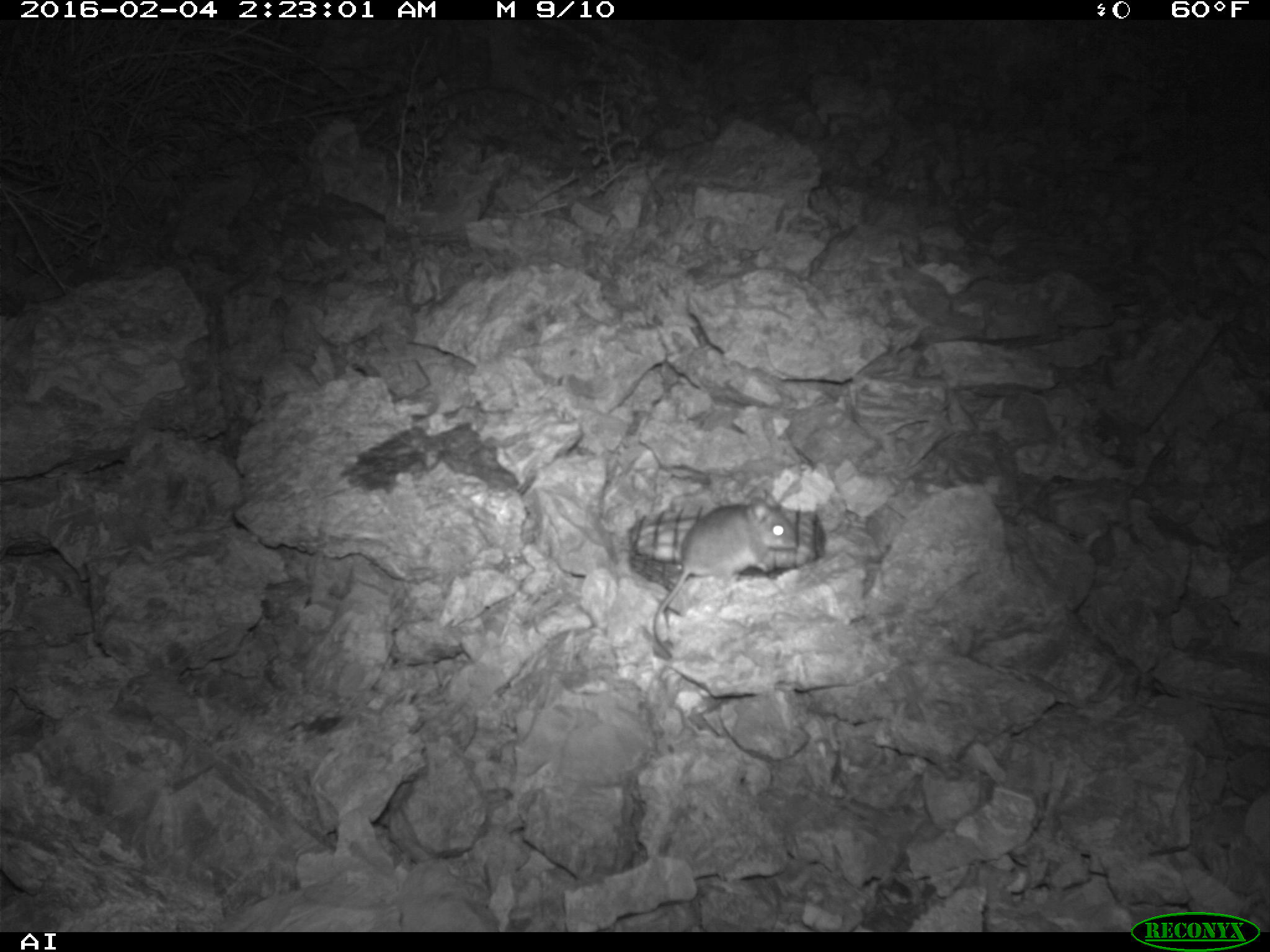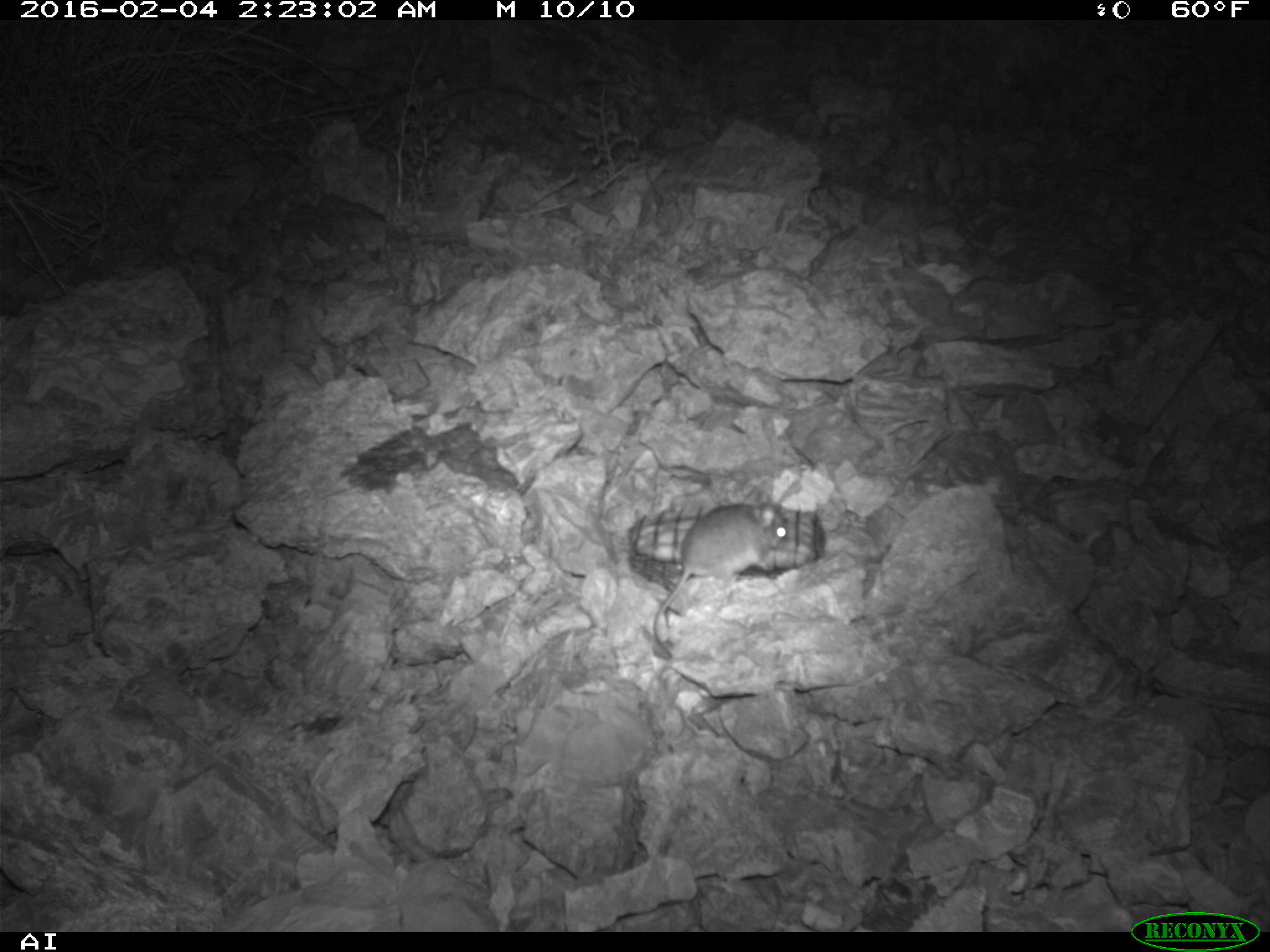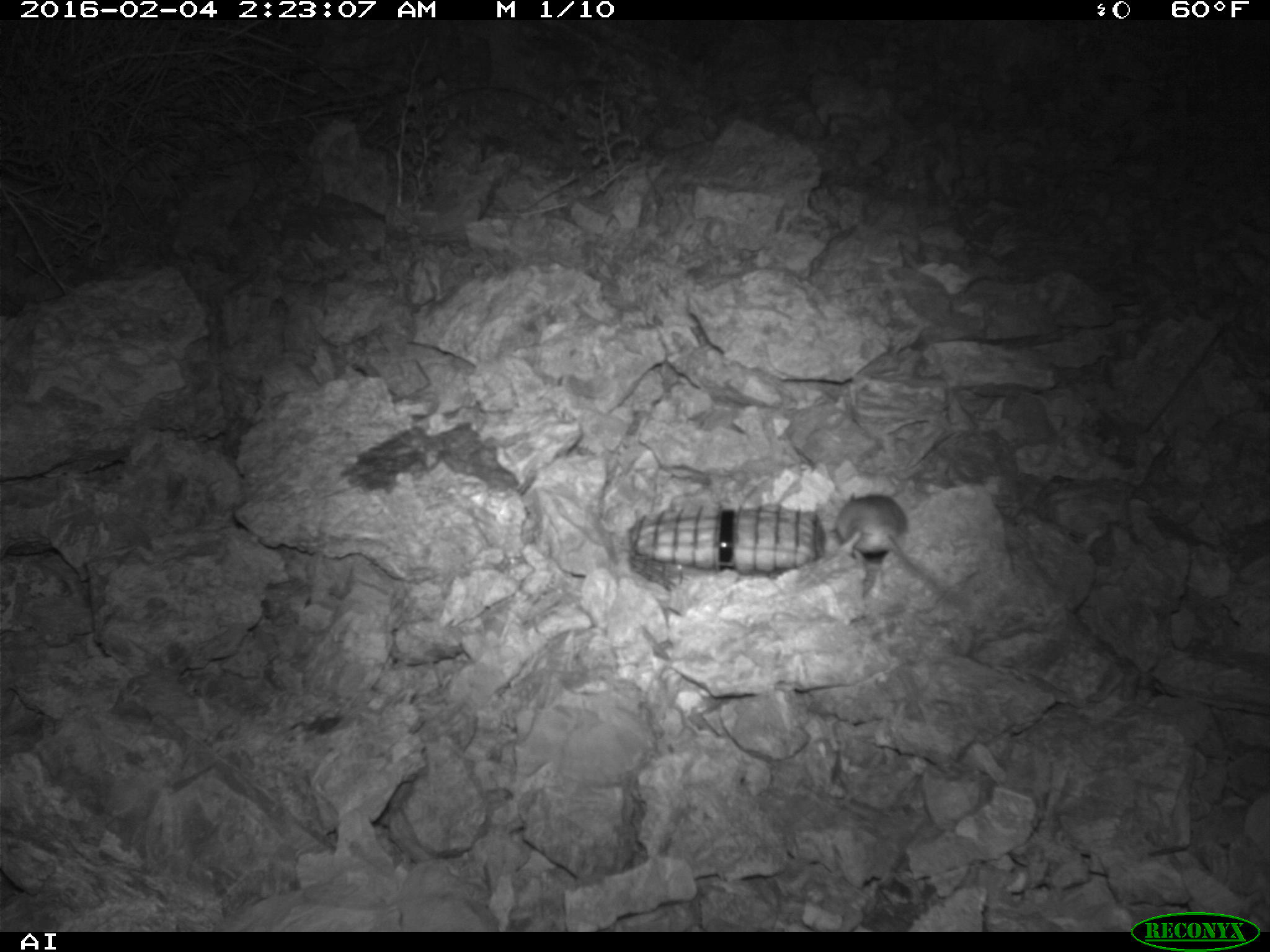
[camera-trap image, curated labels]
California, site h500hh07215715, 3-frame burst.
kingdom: Animalia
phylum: Chordata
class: Mammalia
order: Rodentia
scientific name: Rodentia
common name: rodent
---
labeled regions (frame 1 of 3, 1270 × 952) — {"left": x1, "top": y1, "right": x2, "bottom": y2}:
rodent: {"left": 649, "top": 487, "right": 801, "bottom": 655}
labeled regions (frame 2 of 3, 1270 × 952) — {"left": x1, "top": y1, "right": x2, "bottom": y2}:
rodent: {"left": 652, "top": 490, "right": 790, "bottom": 657}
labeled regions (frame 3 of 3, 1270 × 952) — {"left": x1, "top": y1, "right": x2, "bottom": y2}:
rodent: {"left": 834, "top": 493, "right": 964, "bottom": 610}